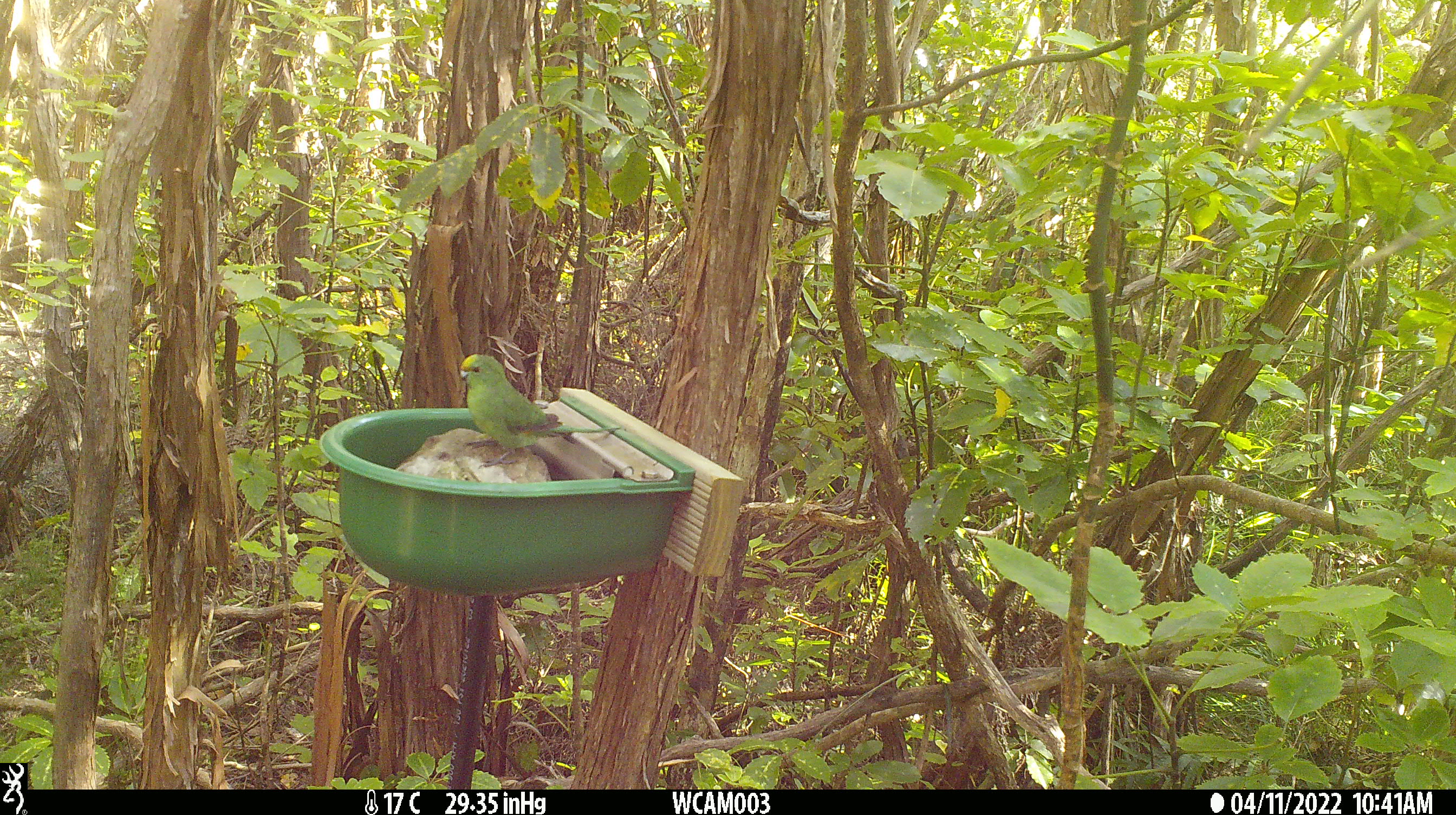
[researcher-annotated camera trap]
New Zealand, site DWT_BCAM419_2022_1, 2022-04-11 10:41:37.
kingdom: Animalia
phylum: Chordata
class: Aves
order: Psittaciformes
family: Psittaculidae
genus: Cyanoramphus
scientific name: Cyanoramphus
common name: parakeet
Parakeet (Cyanoramphus).